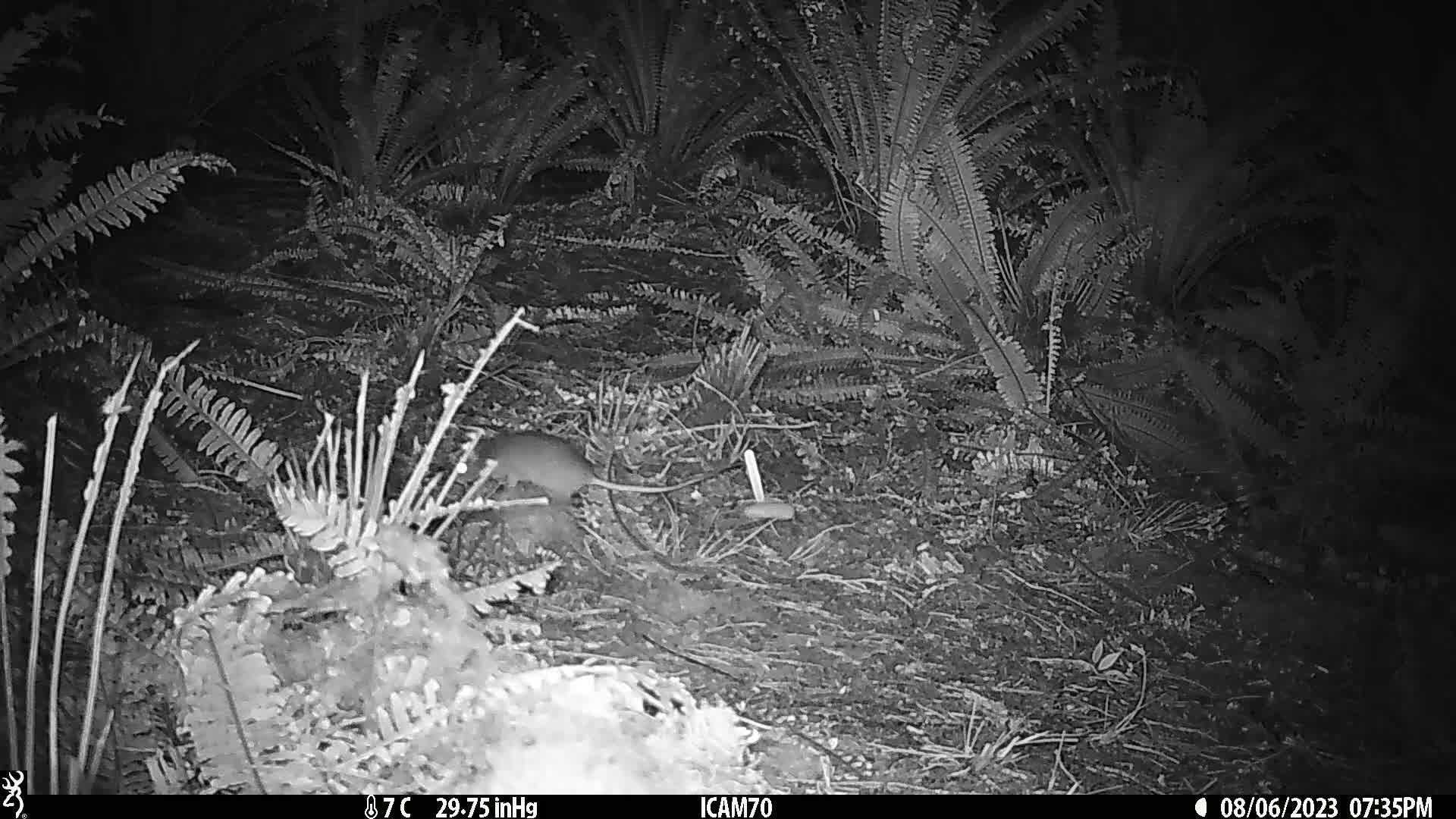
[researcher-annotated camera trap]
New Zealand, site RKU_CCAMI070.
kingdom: Animalia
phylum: Chordata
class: Mammalia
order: Rodentia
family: Muridae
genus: Rattus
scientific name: Rattus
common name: rat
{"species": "rat (Rattus)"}